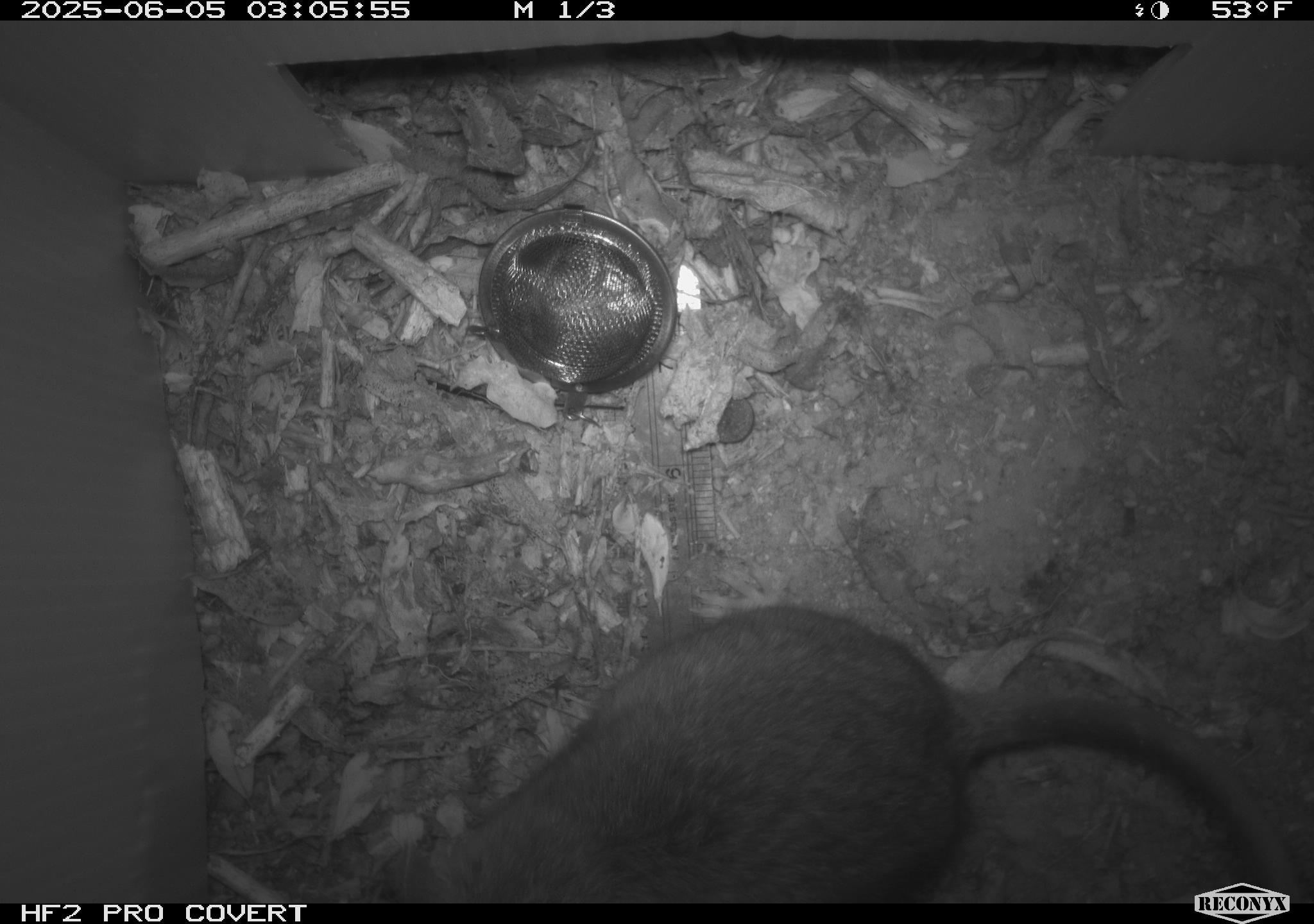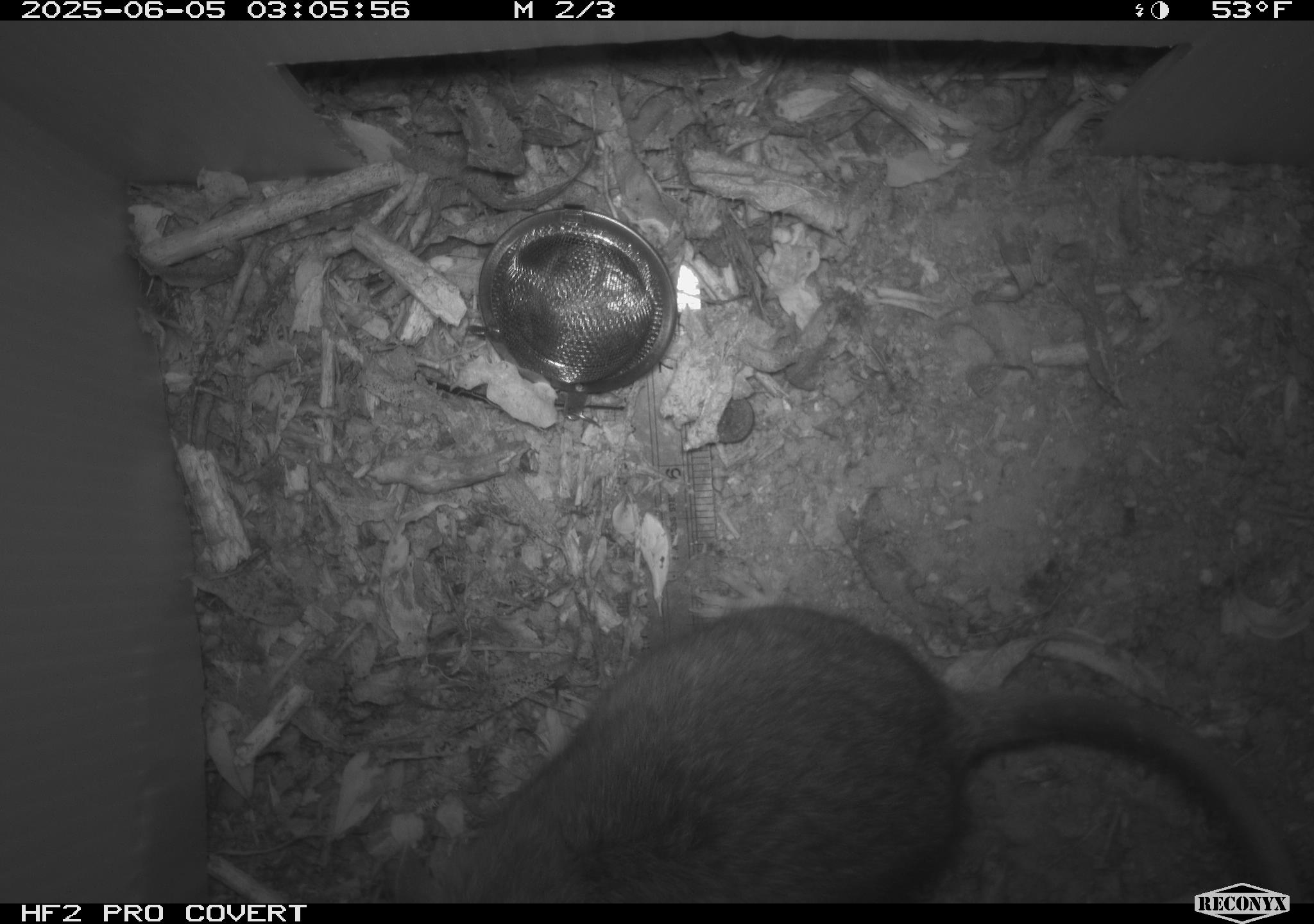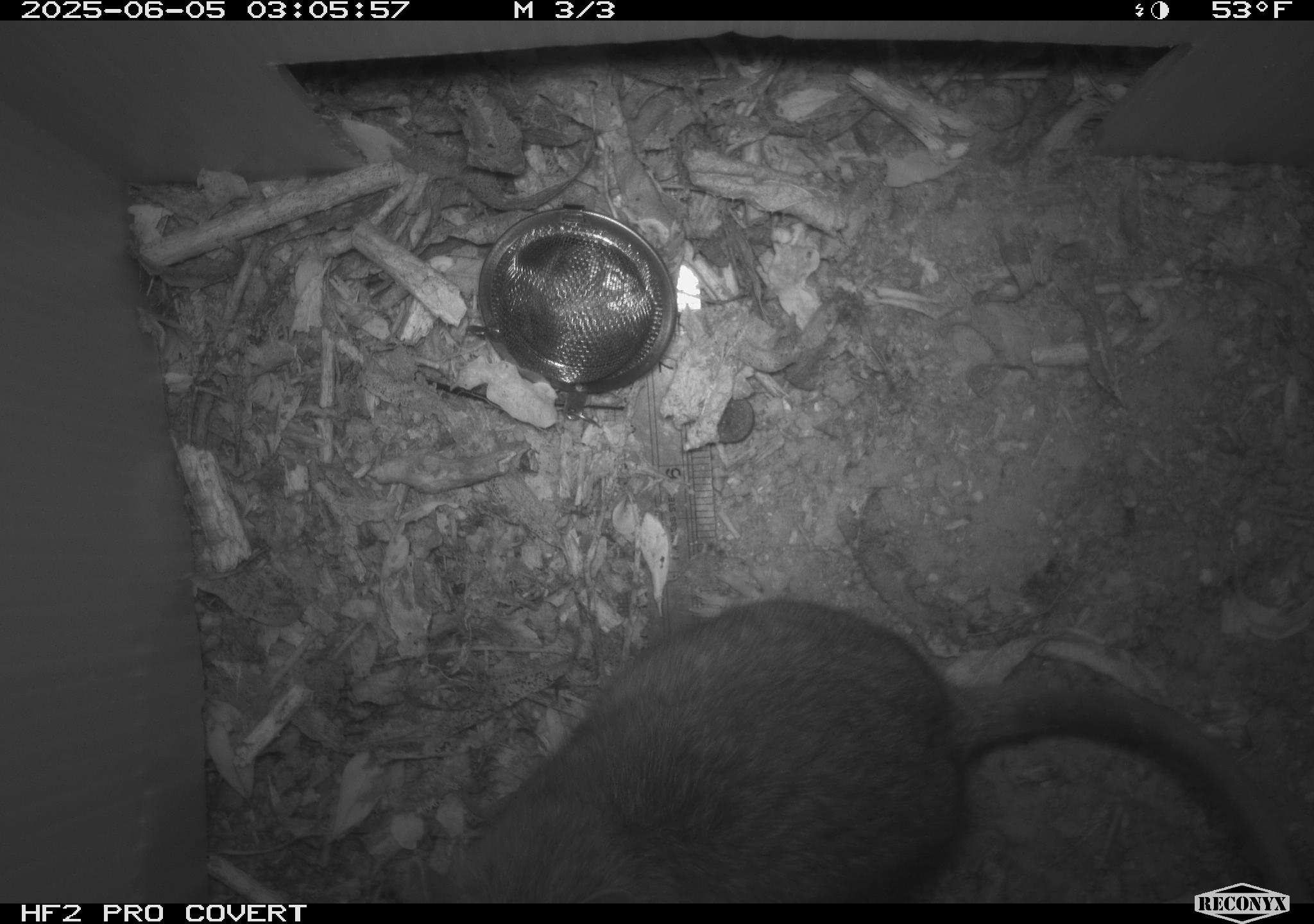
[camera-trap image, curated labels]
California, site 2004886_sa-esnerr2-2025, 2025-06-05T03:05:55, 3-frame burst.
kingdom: Animalia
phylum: Chordata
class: Mammalia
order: Rodentia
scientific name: Rodentia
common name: rodent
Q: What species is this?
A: Rodent (Rodentia).